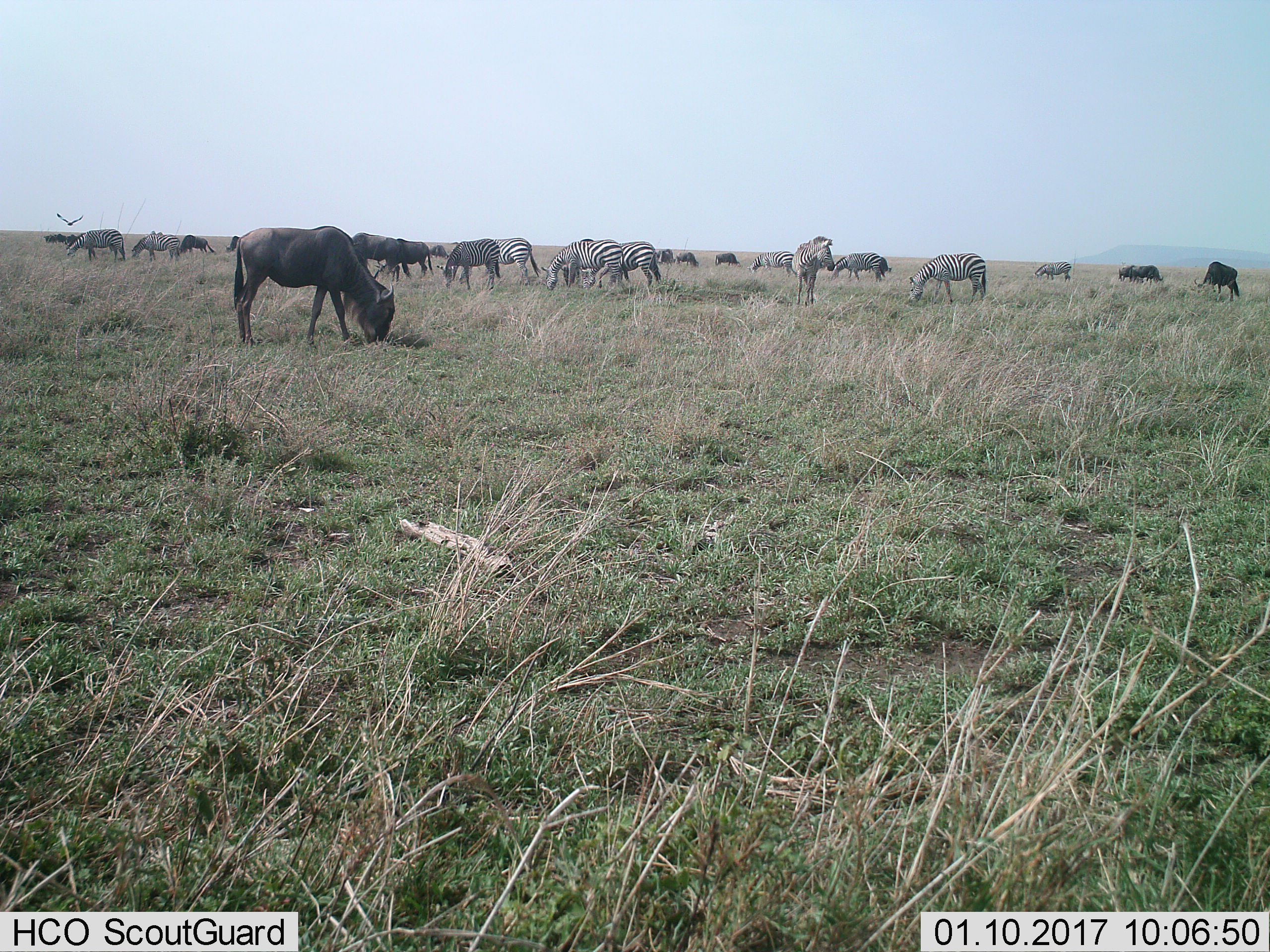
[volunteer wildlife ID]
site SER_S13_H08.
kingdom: Animalia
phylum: Chordata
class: Mammalia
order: Artiodactyla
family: Bovidae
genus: Connochaetes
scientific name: Connochaetes taurinus taurinus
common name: blue wildebeest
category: wildebeestblue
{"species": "wildebeestblue (blue wildebeest) (Connochaetes taurinus taurinus)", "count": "11-50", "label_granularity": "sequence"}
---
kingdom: Animalia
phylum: Chordata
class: Mammalia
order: Perissodactyla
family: Equidae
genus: Equus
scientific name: Equus quagga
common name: plains zebra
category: zebraplains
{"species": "zebraplains (plains zebra) (Equus quagga)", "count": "11-50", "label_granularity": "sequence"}